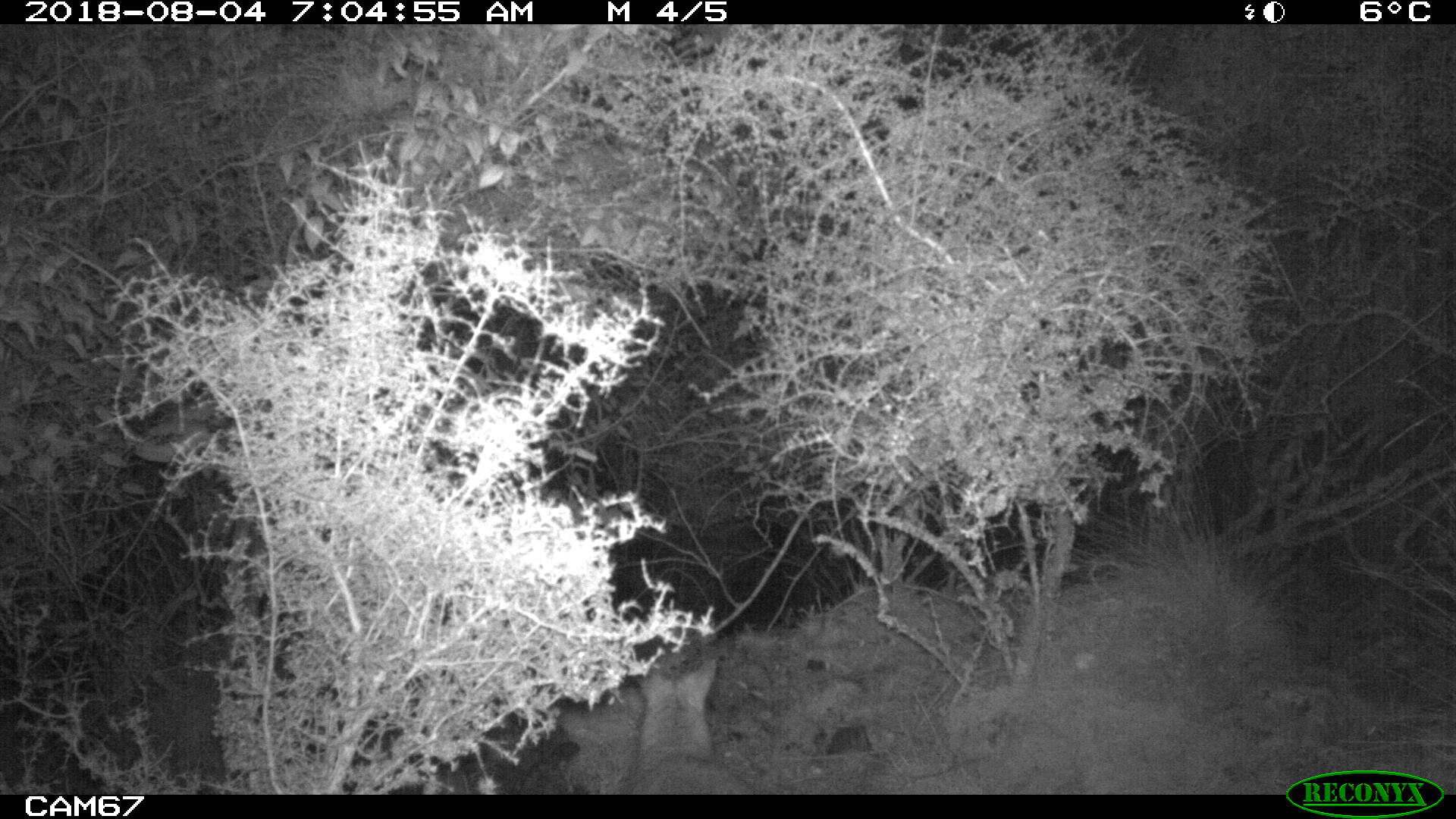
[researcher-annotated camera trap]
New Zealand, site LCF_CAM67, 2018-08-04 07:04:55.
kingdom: Animalia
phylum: Chordata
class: Mammalia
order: Diprotodontia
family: Macropodidae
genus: Notamacropus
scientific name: Notamacropus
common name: wallaby